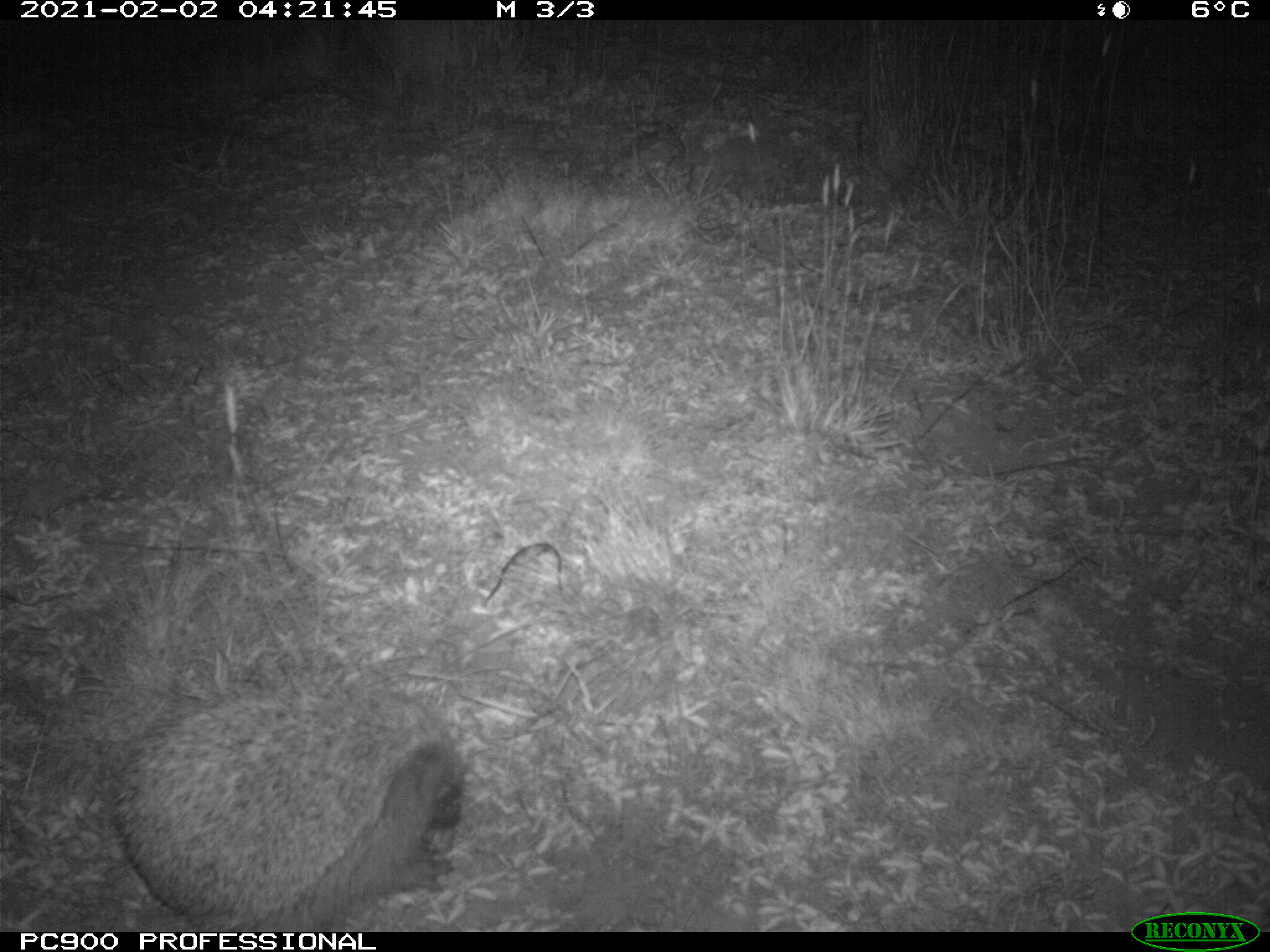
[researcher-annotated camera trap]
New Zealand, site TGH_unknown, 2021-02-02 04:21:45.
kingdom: Animalia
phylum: Chordata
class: Mammalia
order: Eulipotyphla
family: Erinaceidae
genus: Erinaceus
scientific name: Erinaceus europaeus europaeus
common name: european hedgehog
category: hedgehog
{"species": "hedgehog (european hedgehog) (Erinaceus europaeus europaeus)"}